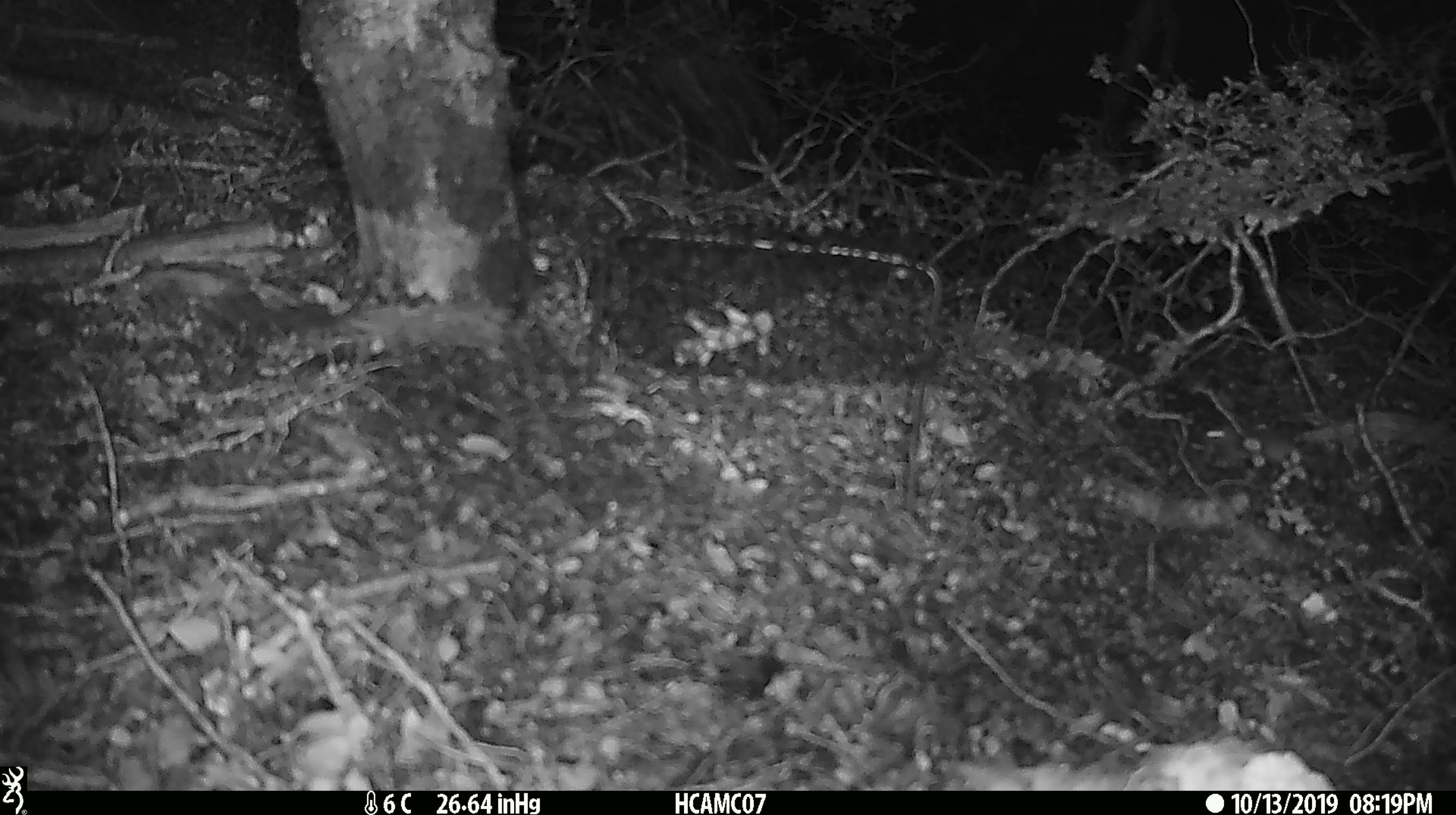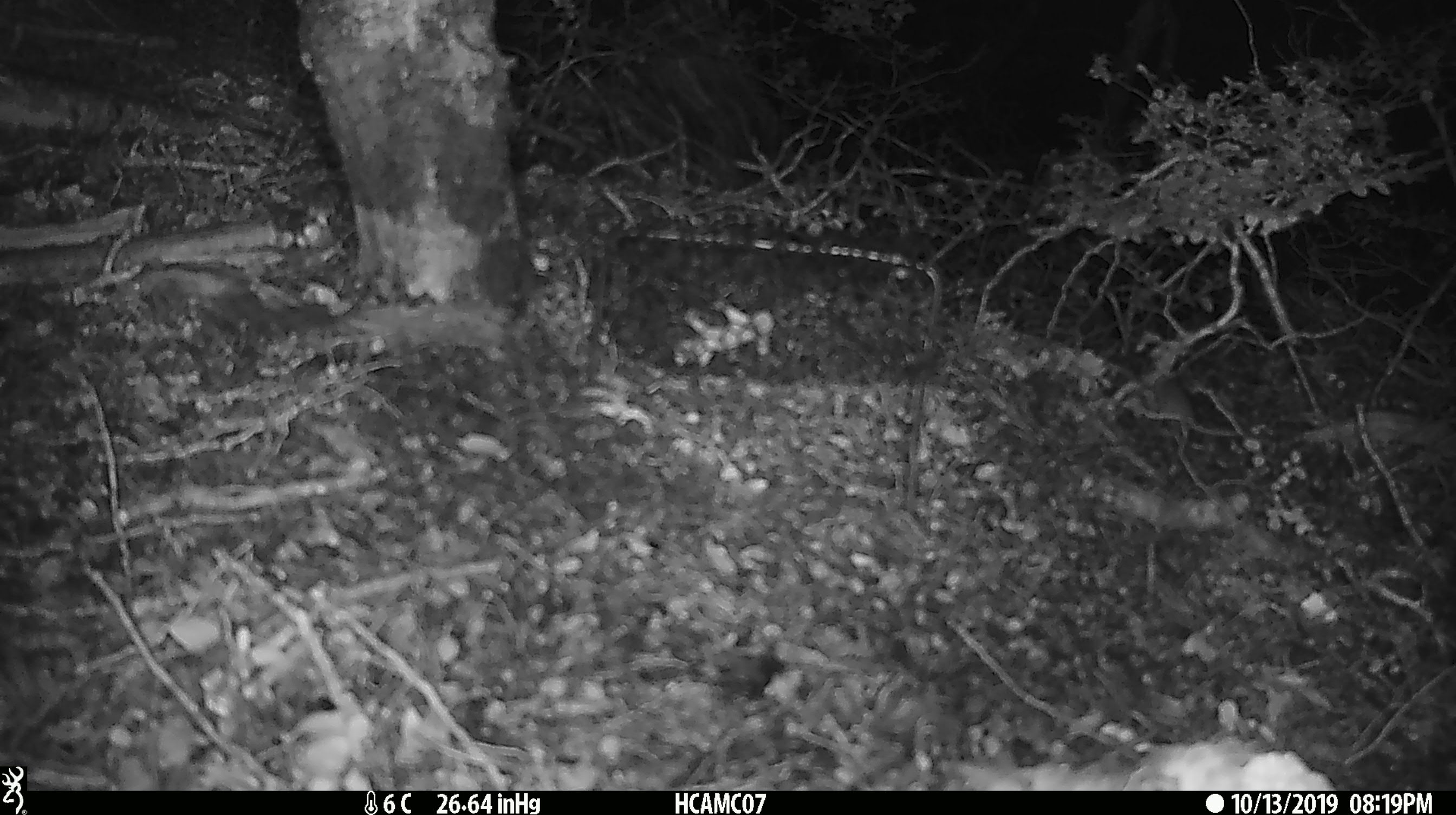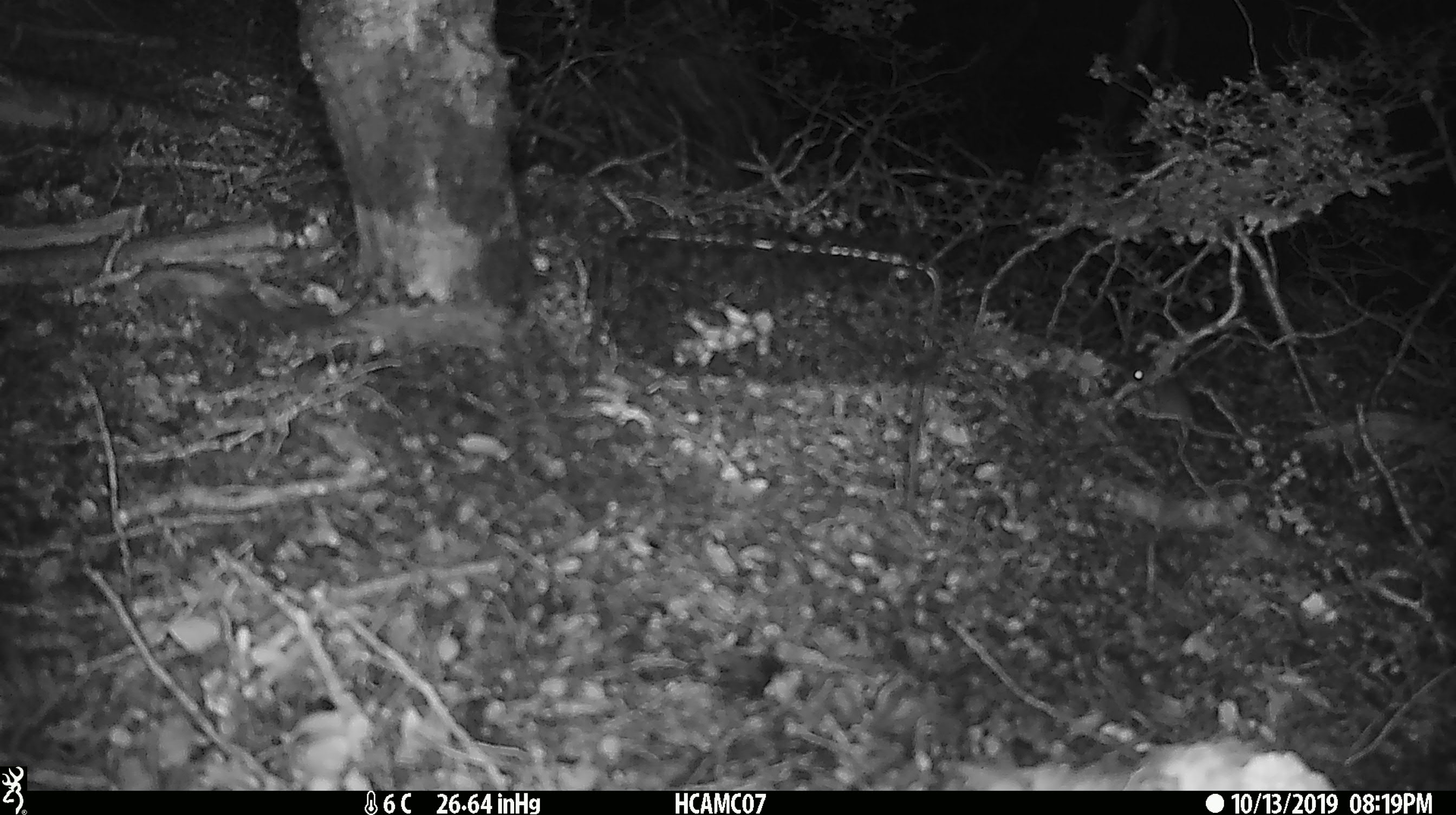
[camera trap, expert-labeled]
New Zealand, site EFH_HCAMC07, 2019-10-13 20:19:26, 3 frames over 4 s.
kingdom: Animalia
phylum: Chordata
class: Mammalia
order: Rodentia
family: Muridae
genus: Mus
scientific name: Mus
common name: mouse